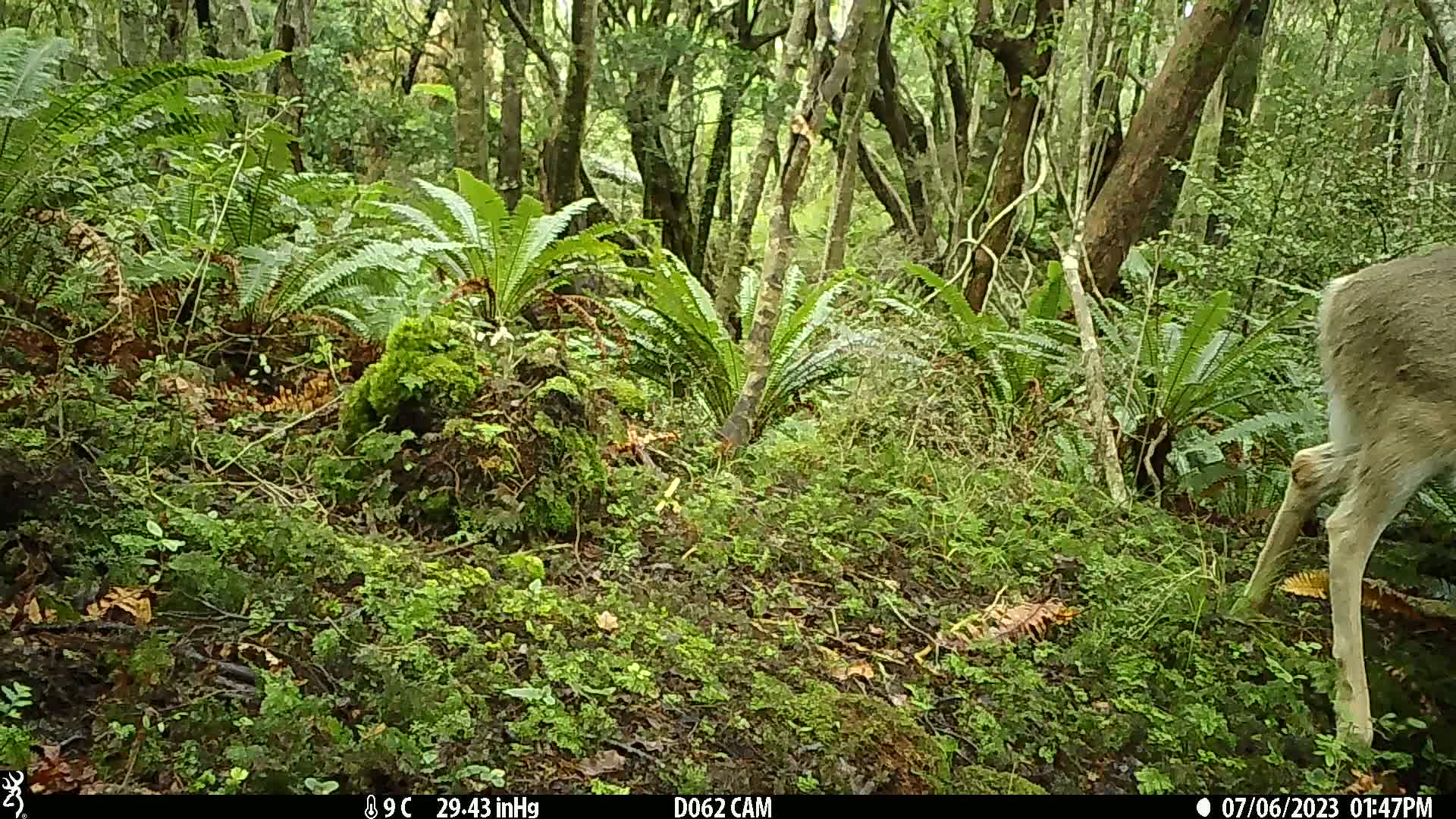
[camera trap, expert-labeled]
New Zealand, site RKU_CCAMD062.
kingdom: Animalia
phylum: Chordata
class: Mammalia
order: Artiodactyla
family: Cervidae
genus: Odocoileus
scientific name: Odocoileus virginianus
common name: white-tailed deer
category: white tailed deer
White tailed deer (white-tailed deer) (Odocoileus virginianus).